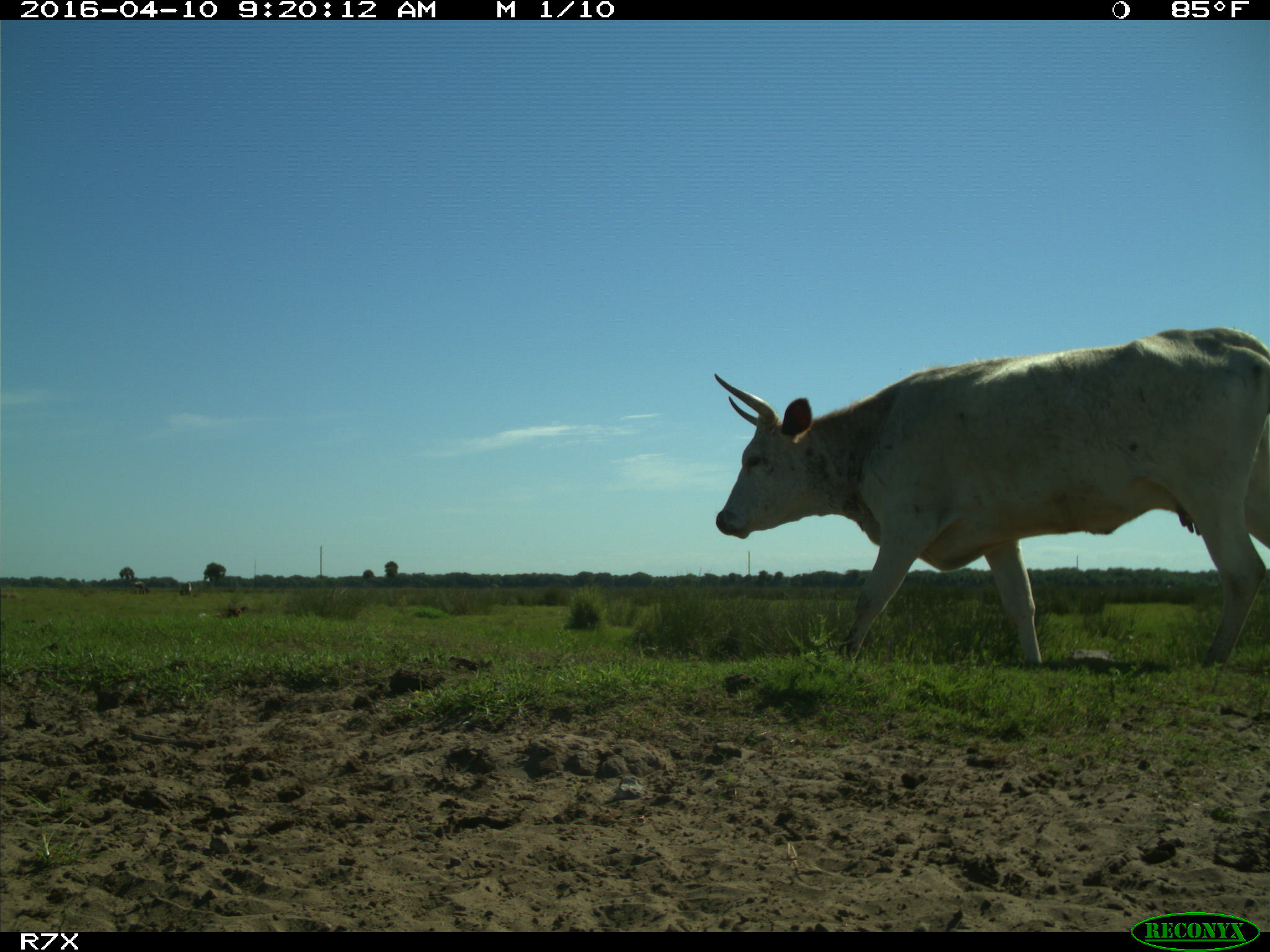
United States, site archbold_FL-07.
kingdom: Animalia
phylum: Chordata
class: Mammalia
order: Artiodactyla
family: Bovidae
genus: Bos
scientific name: Bos taurus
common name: domestic cow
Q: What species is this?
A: Bos taurus (domestic cow).